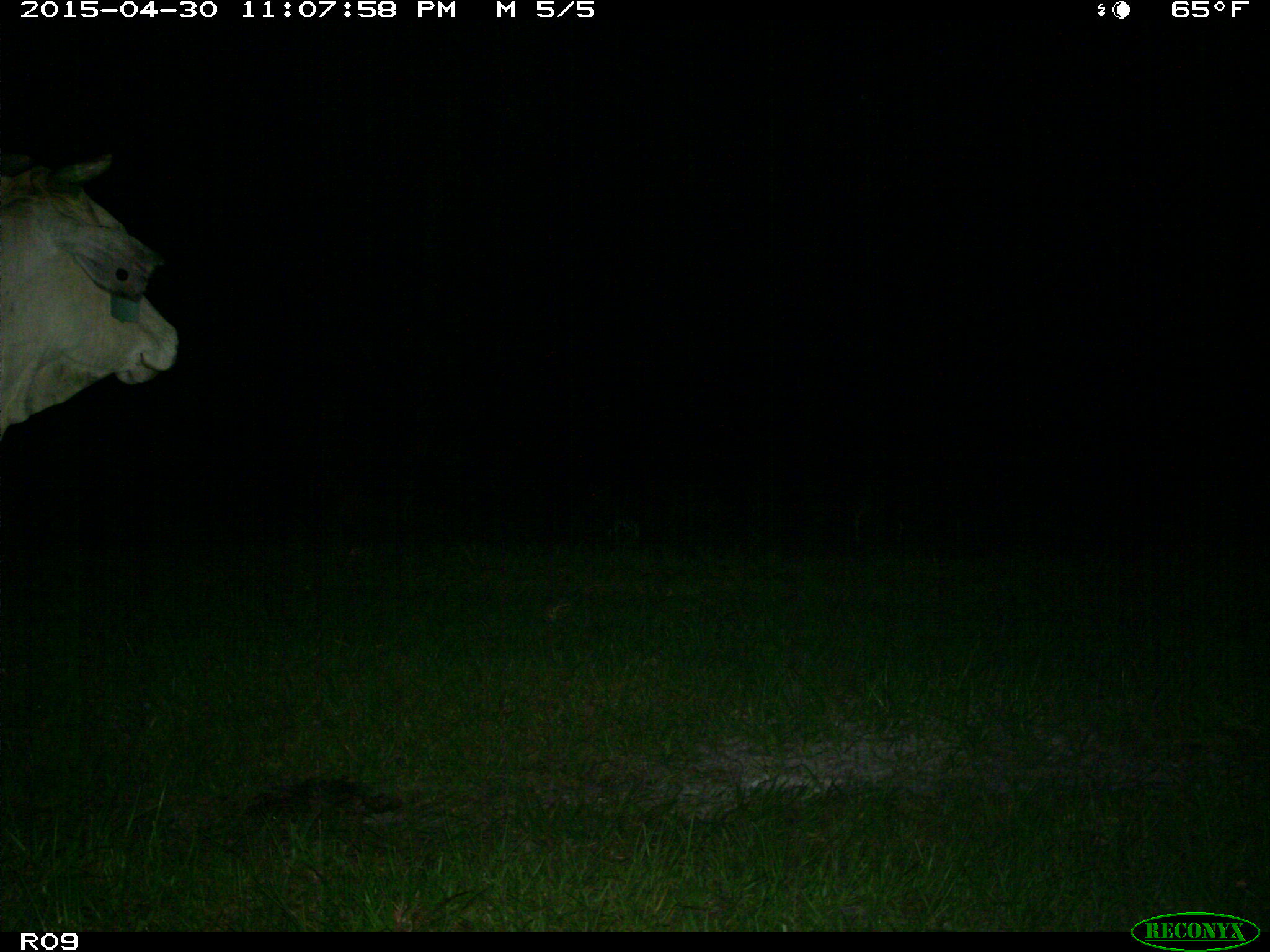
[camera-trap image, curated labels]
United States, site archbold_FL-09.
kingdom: Animalia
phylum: Chordata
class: Mammalia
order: Artiodactyla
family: Bovidae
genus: Bos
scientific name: Bos taurus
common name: domestic cow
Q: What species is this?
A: Bos taurus (domestic cow).